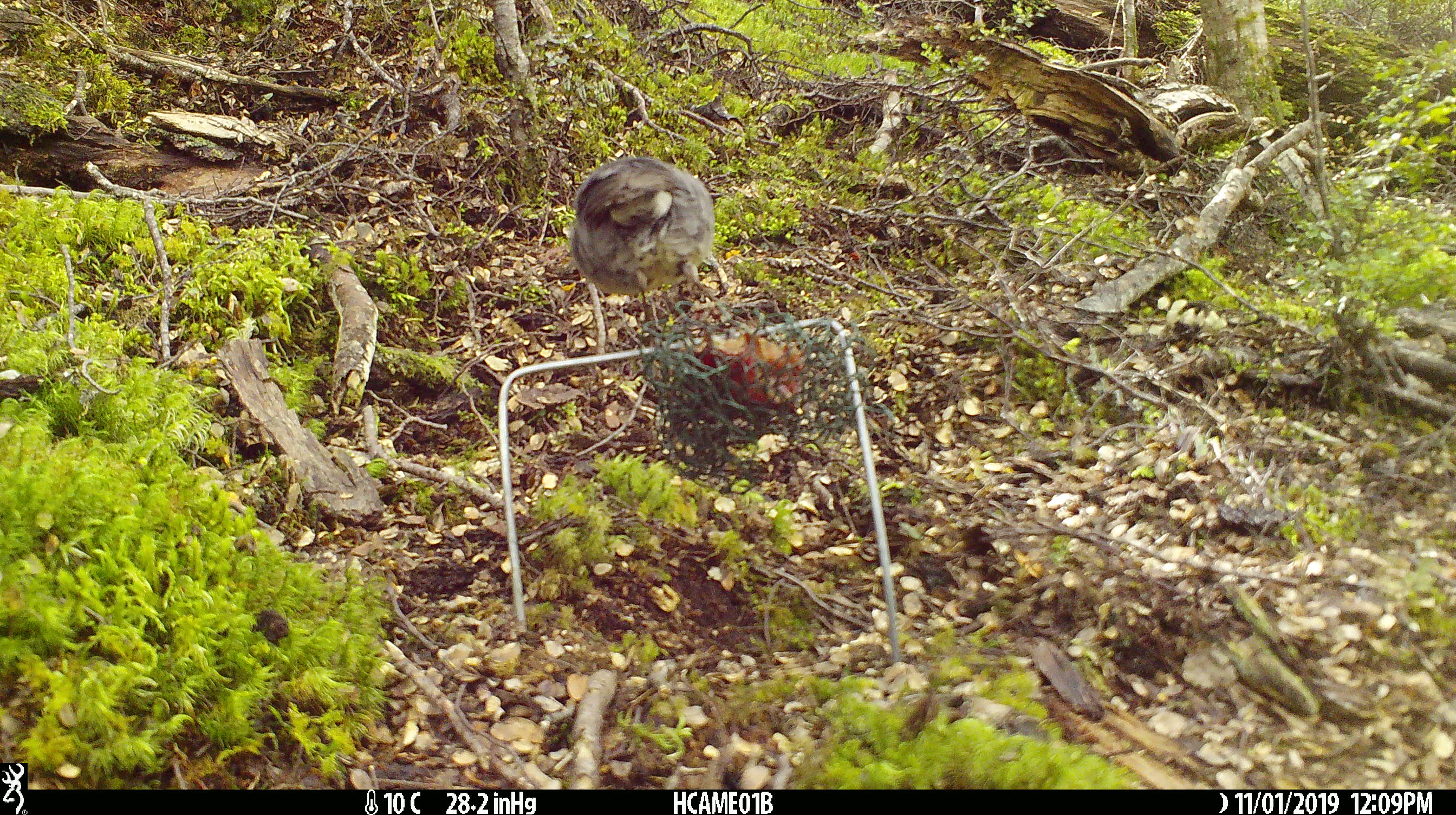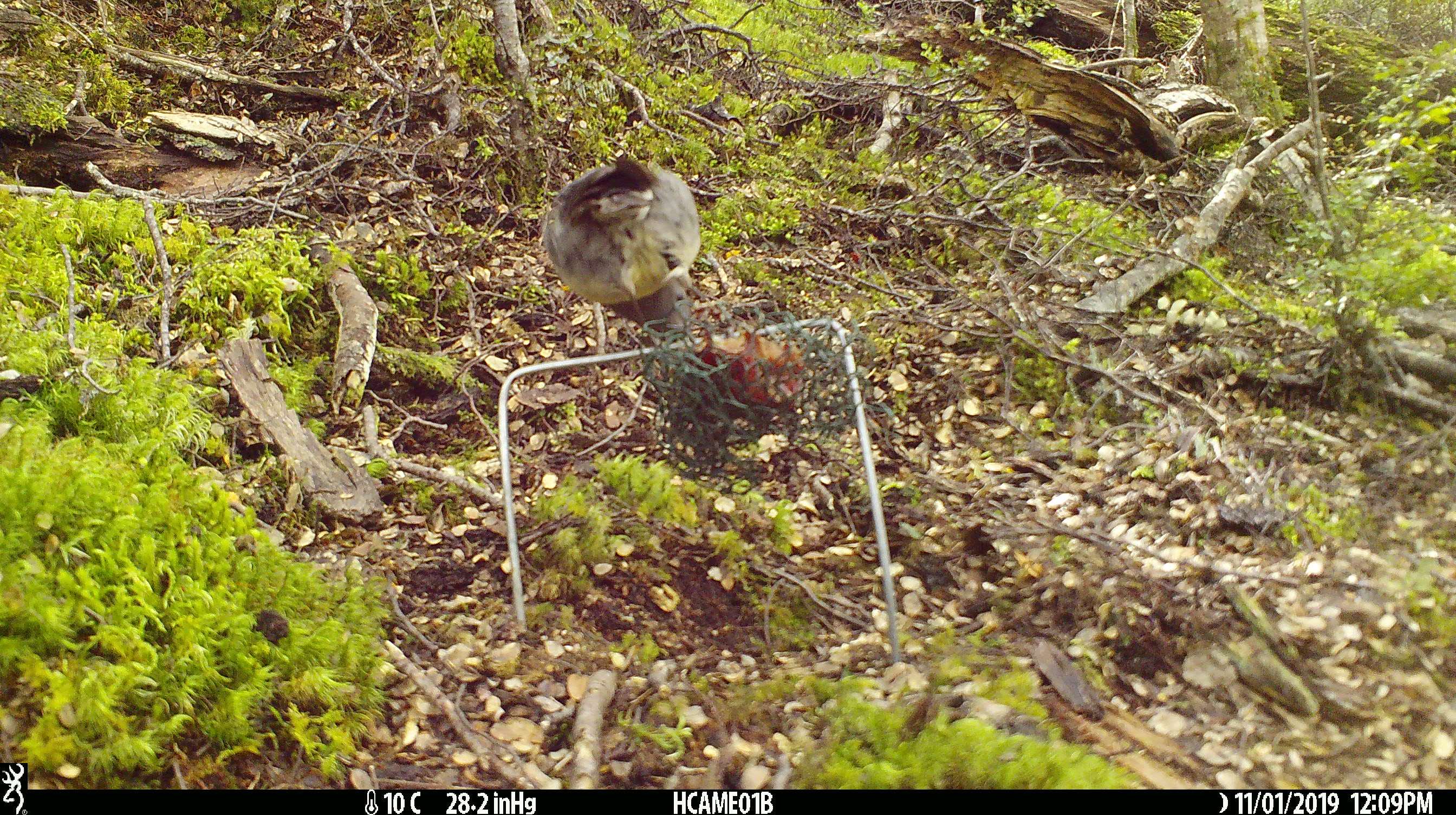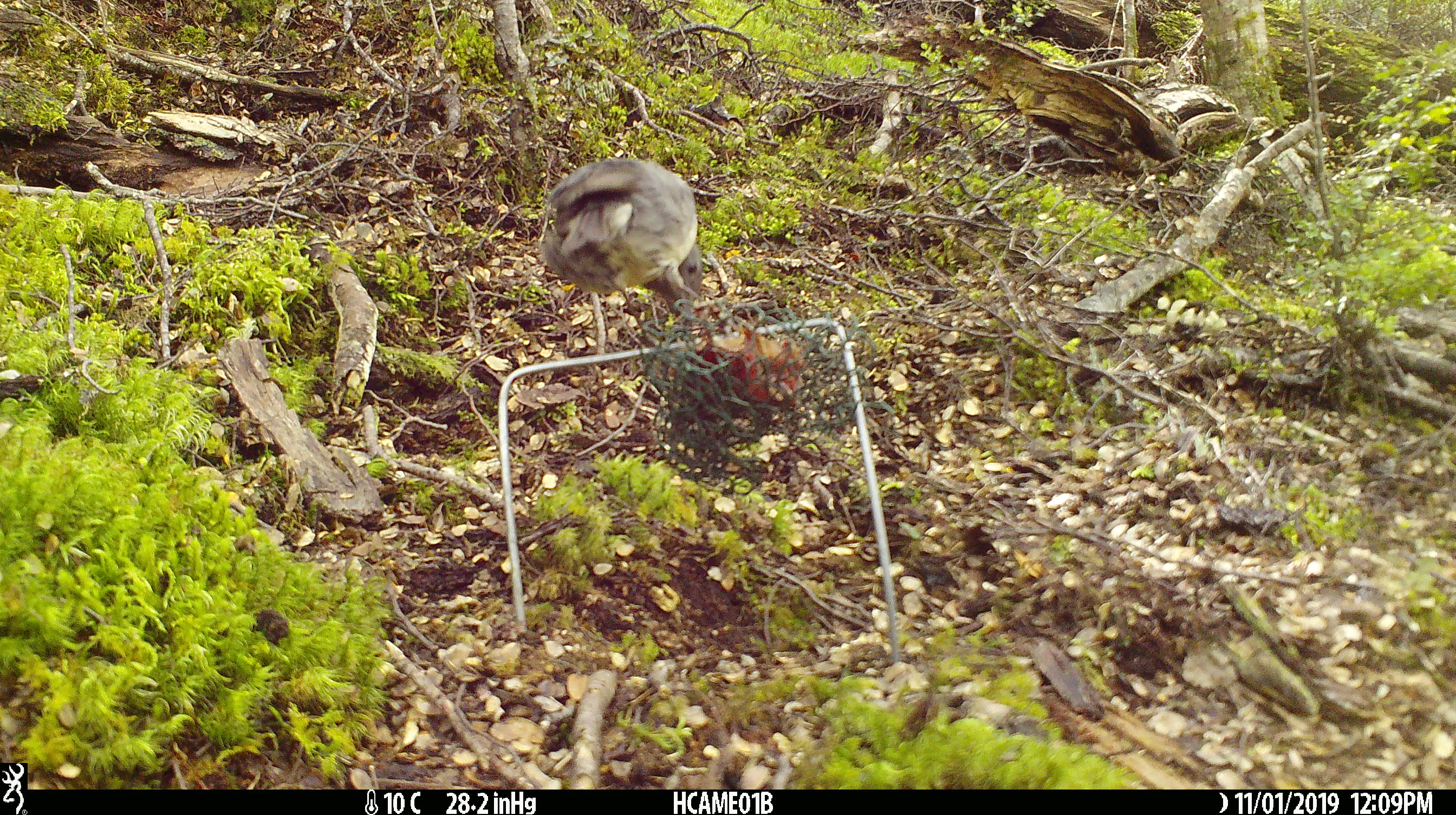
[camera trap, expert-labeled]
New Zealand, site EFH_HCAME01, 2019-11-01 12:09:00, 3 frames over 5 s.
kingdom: Animalia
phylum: Chordata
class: Aves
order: Passeriformes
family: Petroicidae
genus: Petroica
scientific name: Petroica australis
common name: new zealand robin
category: robin